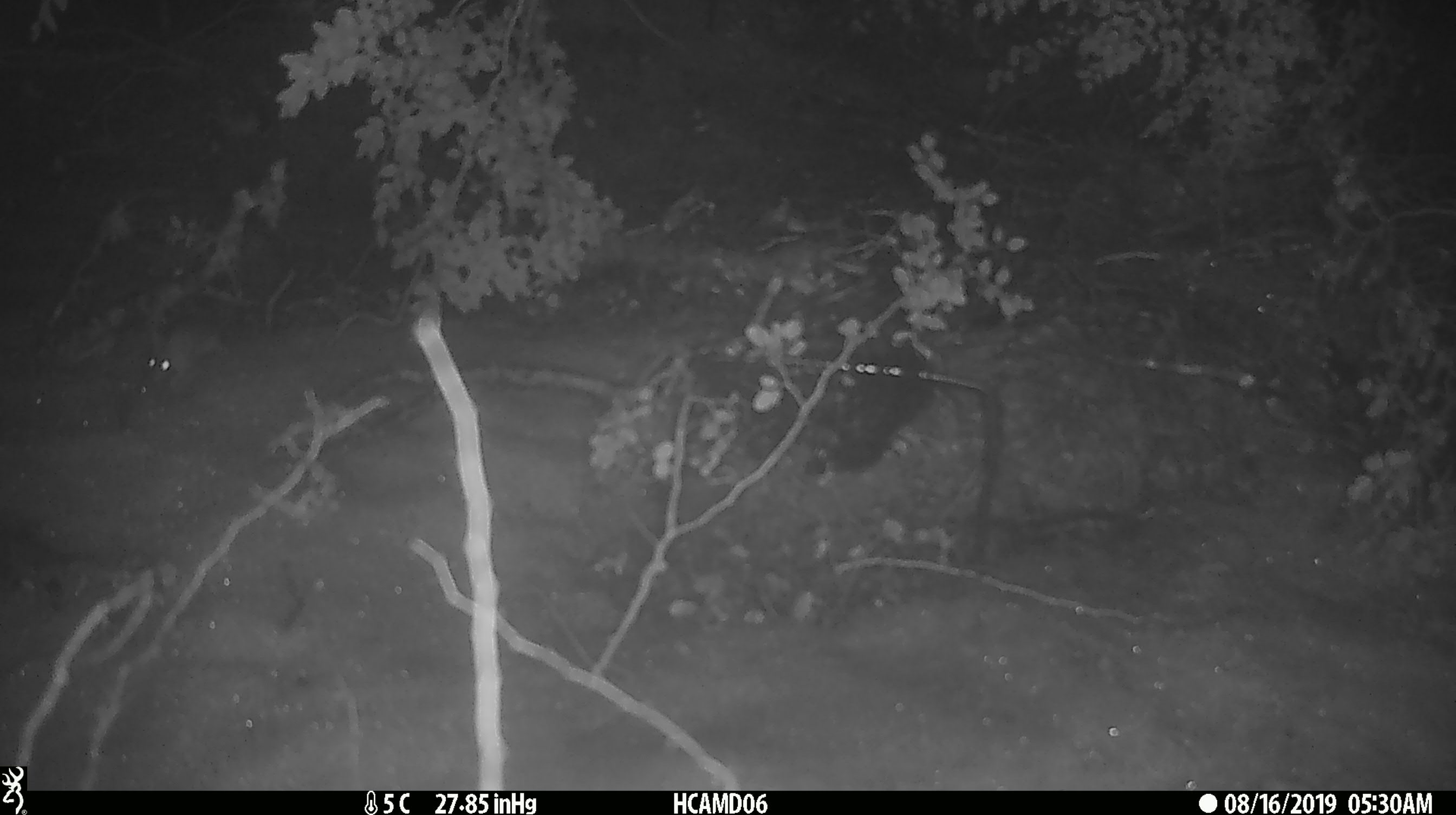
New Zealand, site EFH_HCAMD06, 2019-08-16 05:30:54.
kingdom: Animalia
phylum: Chordata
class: Mammalia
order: Rodentia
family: Muridae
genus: Mus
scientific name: Mus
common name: mouse